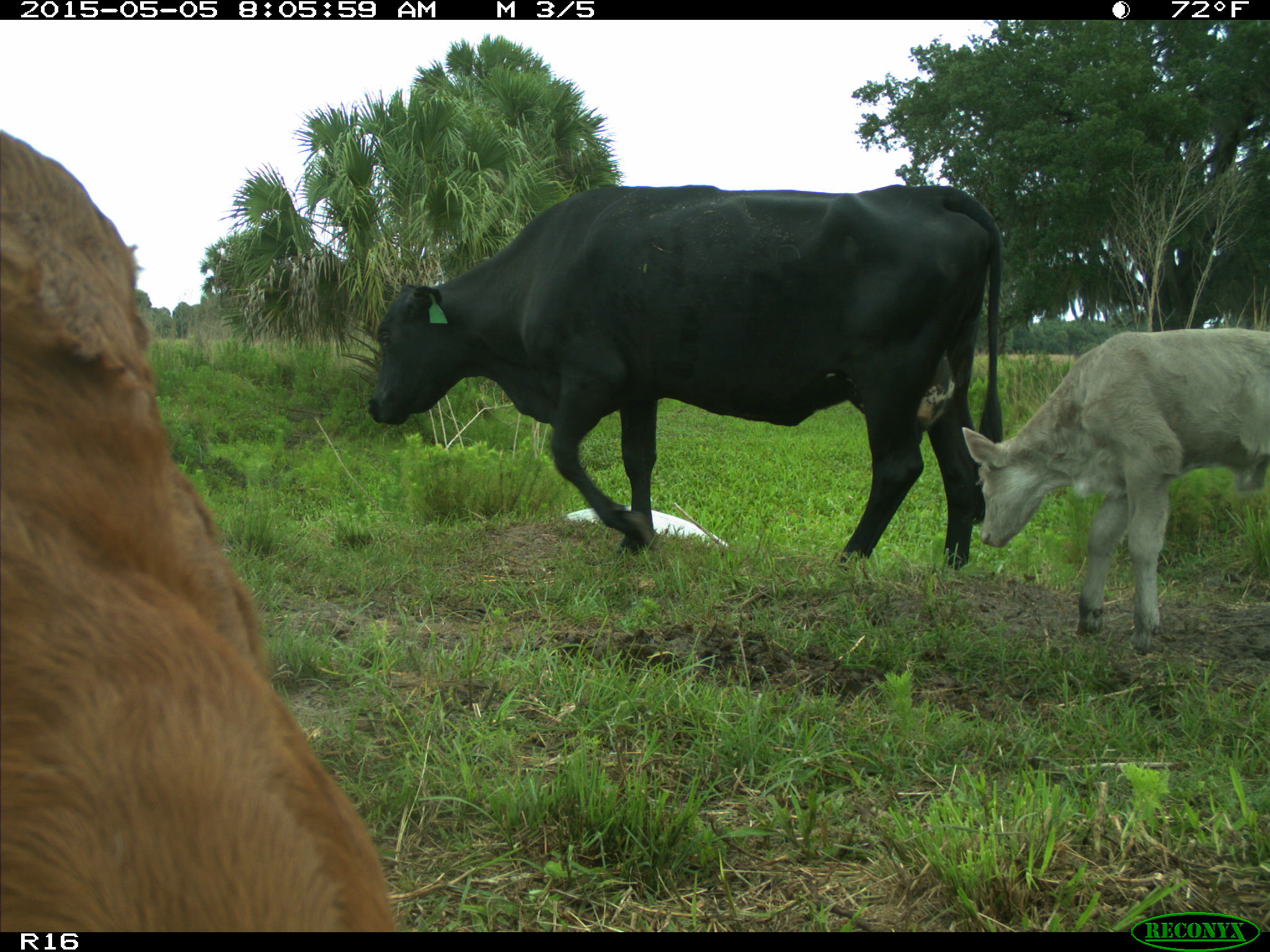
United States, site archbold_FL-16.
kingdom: Animalia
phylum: Chordata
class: Mammalia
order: Artiodactyla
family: Bovidae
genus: Bos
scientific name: Bos taurus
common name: domestic cow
Bos taurus (domestic cow).